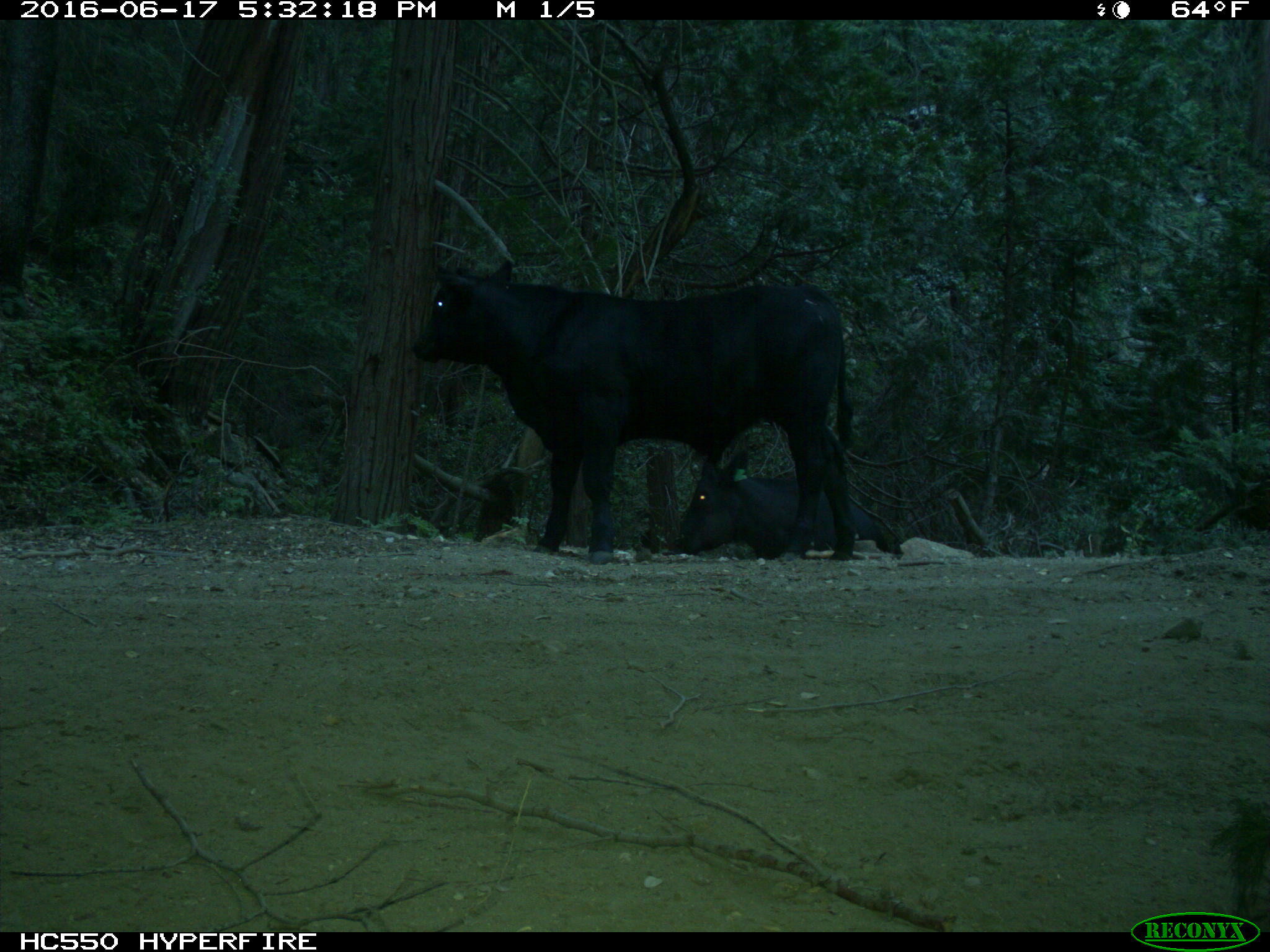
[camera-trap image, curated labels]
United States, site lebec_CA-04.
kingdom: Animalia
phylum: Chordata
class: Mammalia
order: Artiodactyla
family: Bovidae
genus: Bos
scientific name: Bos taurus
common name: domestic cow